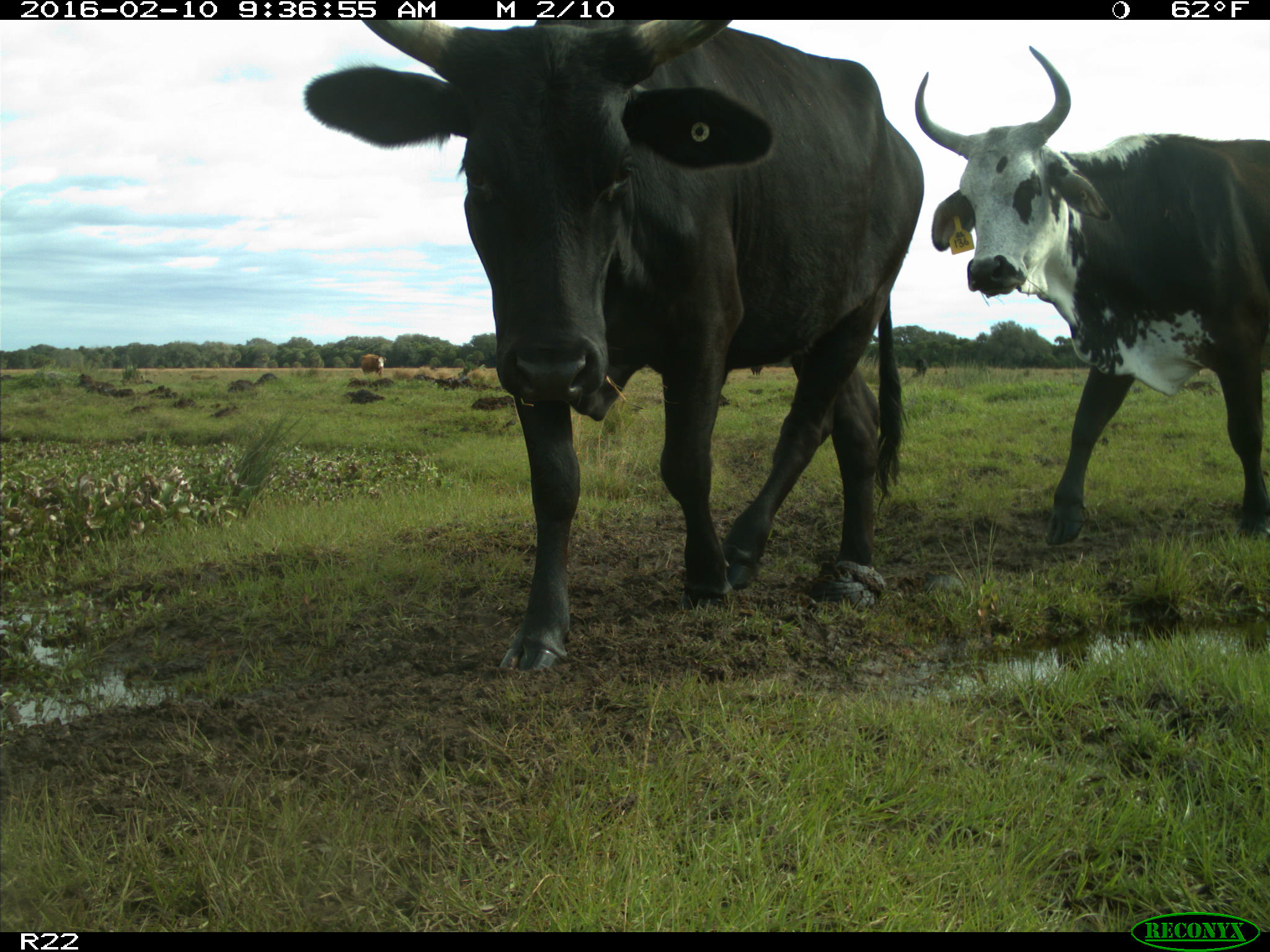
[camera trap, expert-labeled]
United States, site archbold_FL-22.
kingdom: Animalia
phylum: Chordata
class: Mammalia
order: Artiodactyla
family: Bovidae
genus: Bos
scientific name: Bos taurus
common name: domestic cow